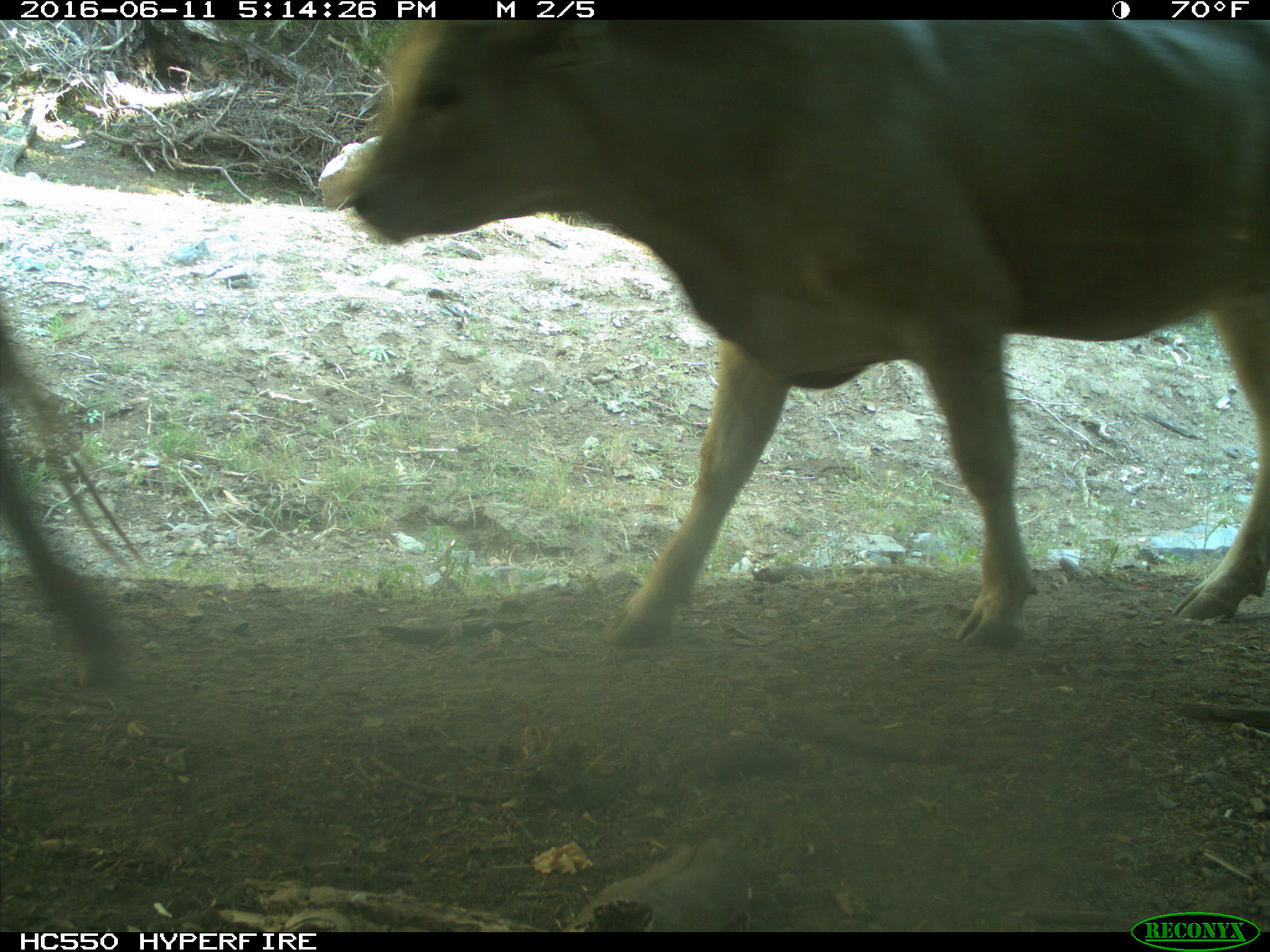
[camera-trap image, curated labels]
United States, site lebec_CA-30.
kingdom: Animalia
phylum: Chordata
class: Mammalia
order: Artiodactyla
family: Bovidae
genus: Bos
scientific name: Bos taurus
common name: domestic cow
Bos taurus (domestic cow).